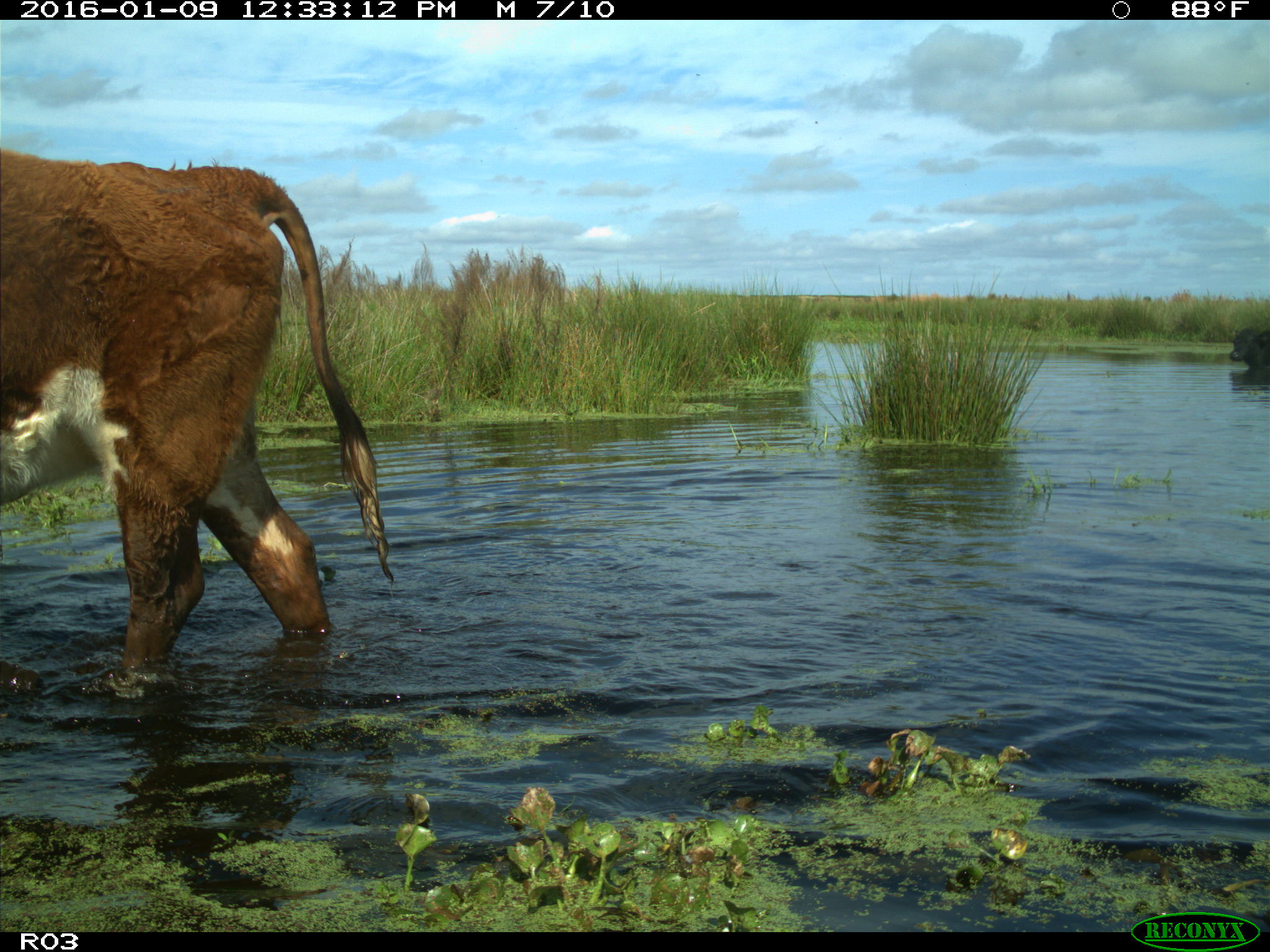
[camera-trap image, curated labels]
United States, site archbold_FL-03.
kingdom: Animalia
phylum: Chordata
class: Mammalia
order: Artiodactyla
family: Bovidae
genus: Bos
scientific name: Bos taurus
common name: domestic cow